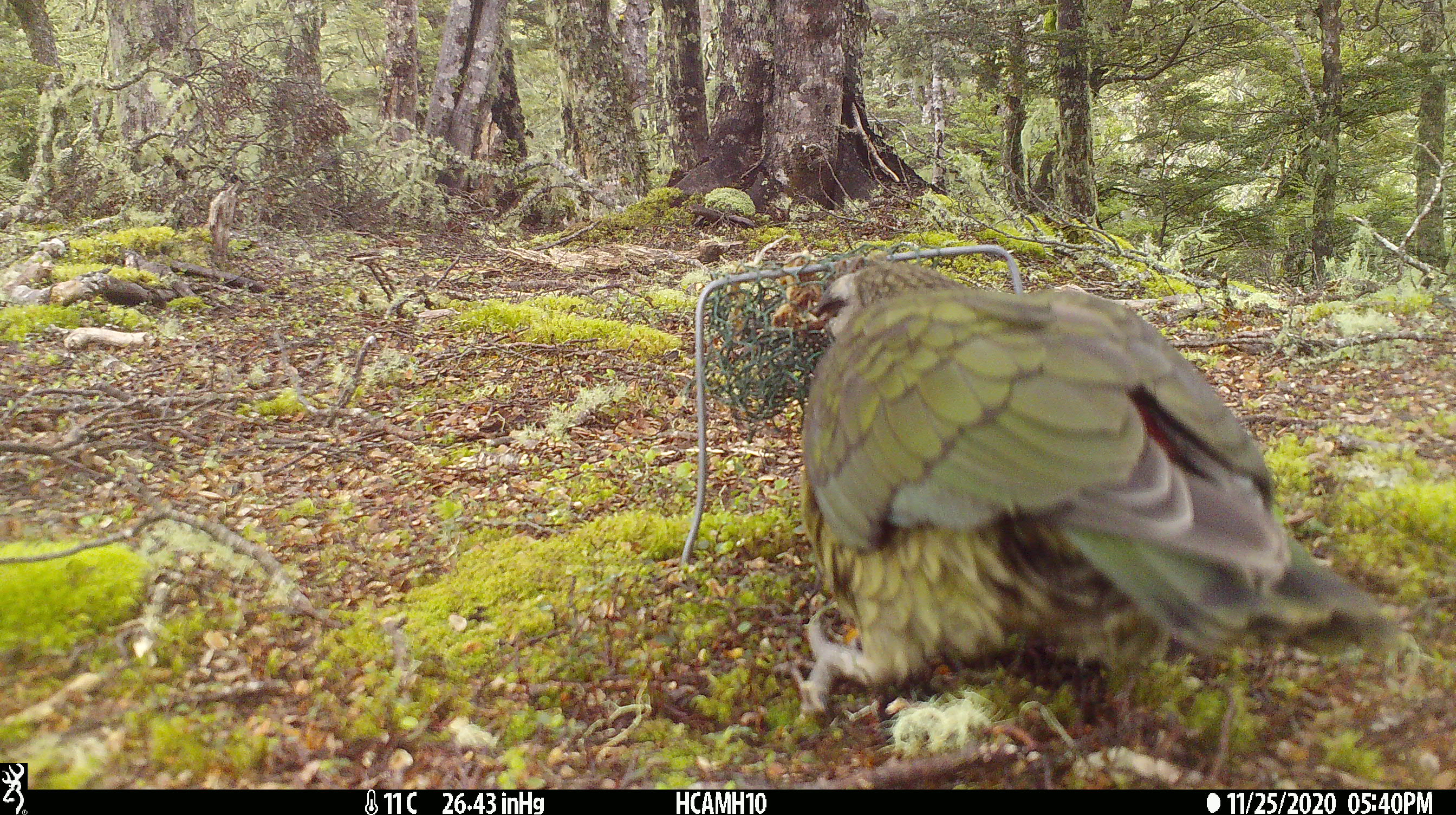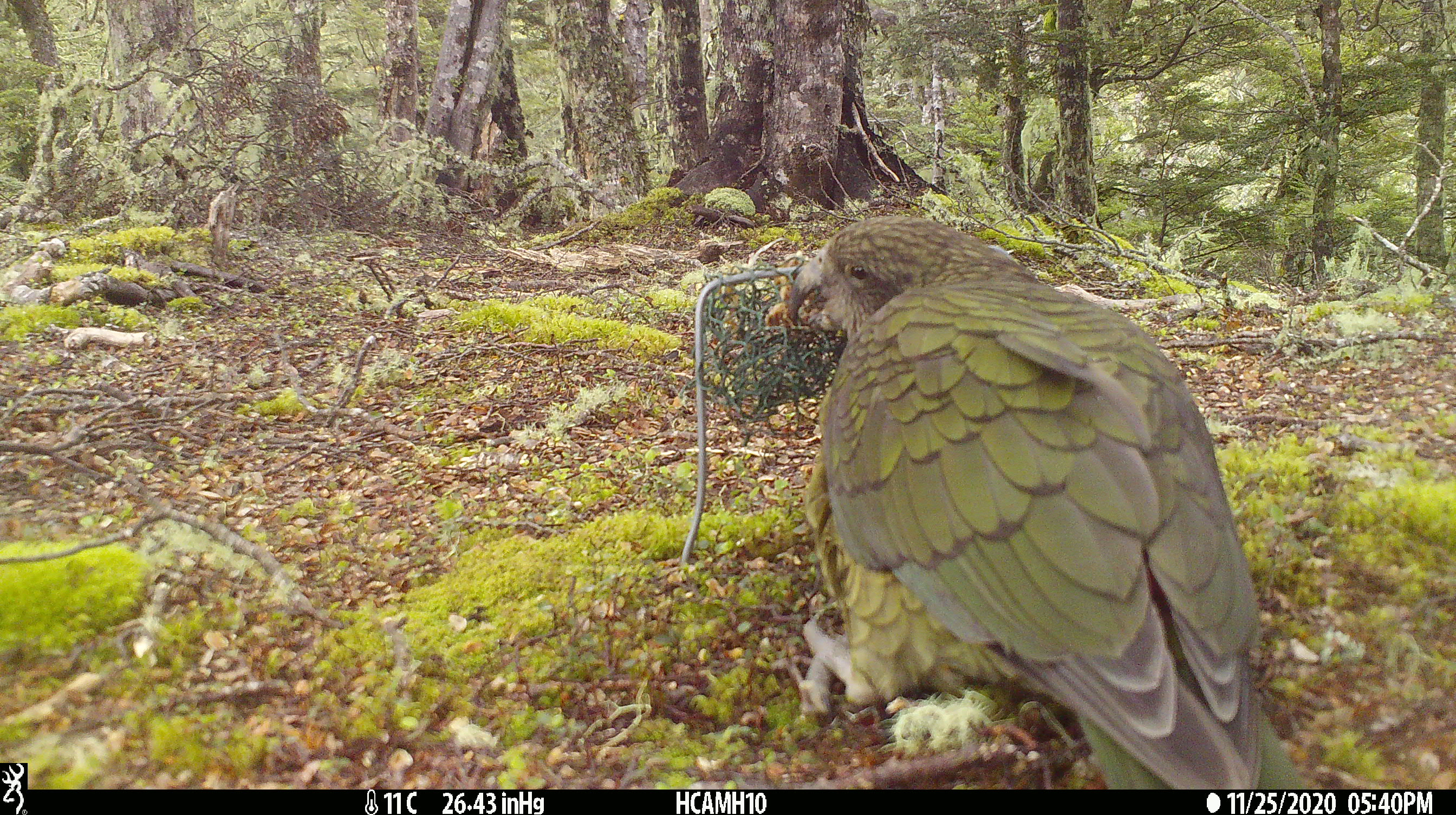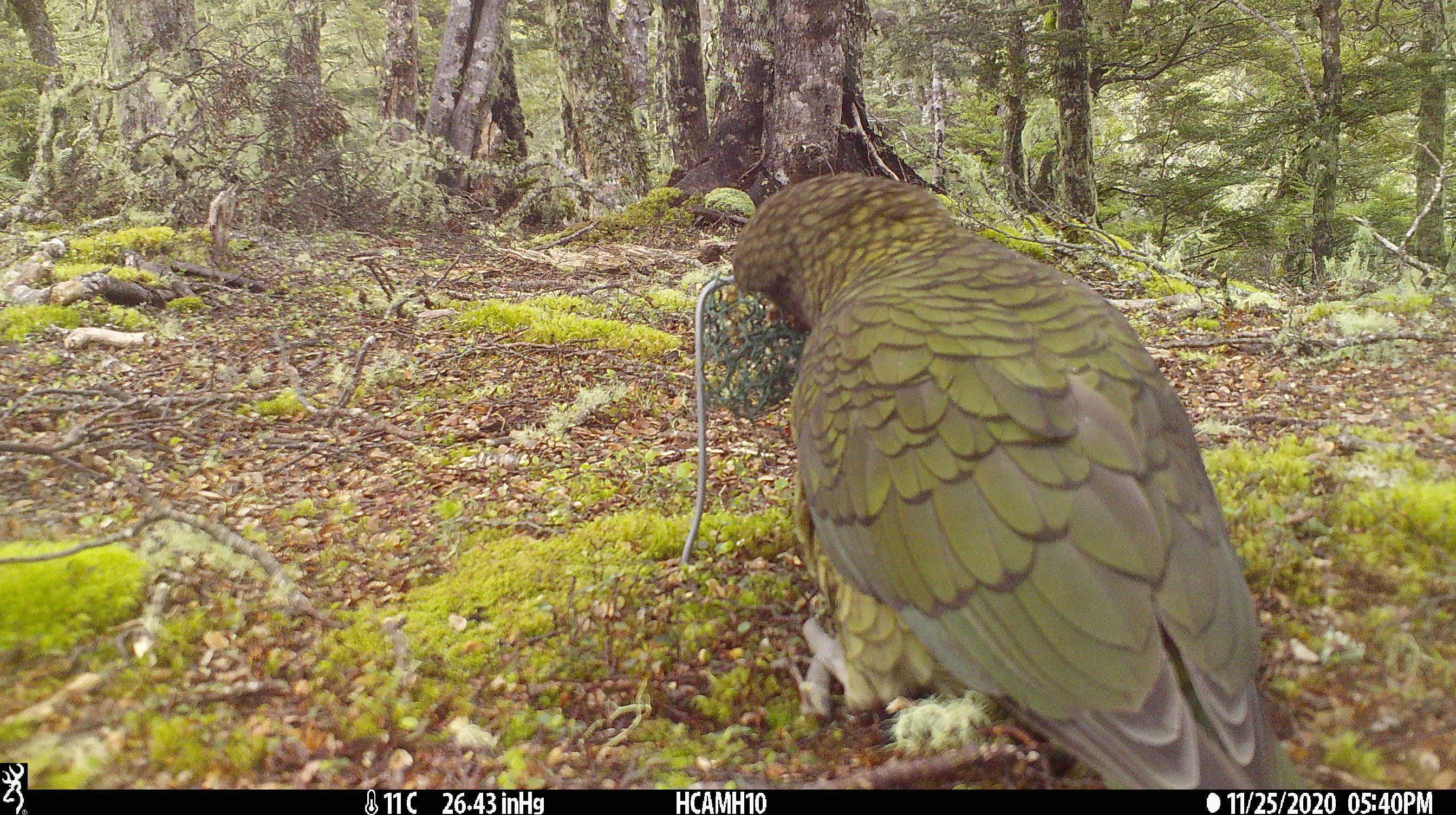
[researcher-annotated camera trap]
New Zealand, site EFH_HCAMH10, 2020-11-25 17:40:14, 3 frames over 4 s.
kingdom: Animalia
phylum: Chordata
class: Aves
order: Psittaciformes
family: Strigopidae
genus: Nestor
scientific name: Nestor notabilis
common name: kea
Kea (Nestor notabilis).